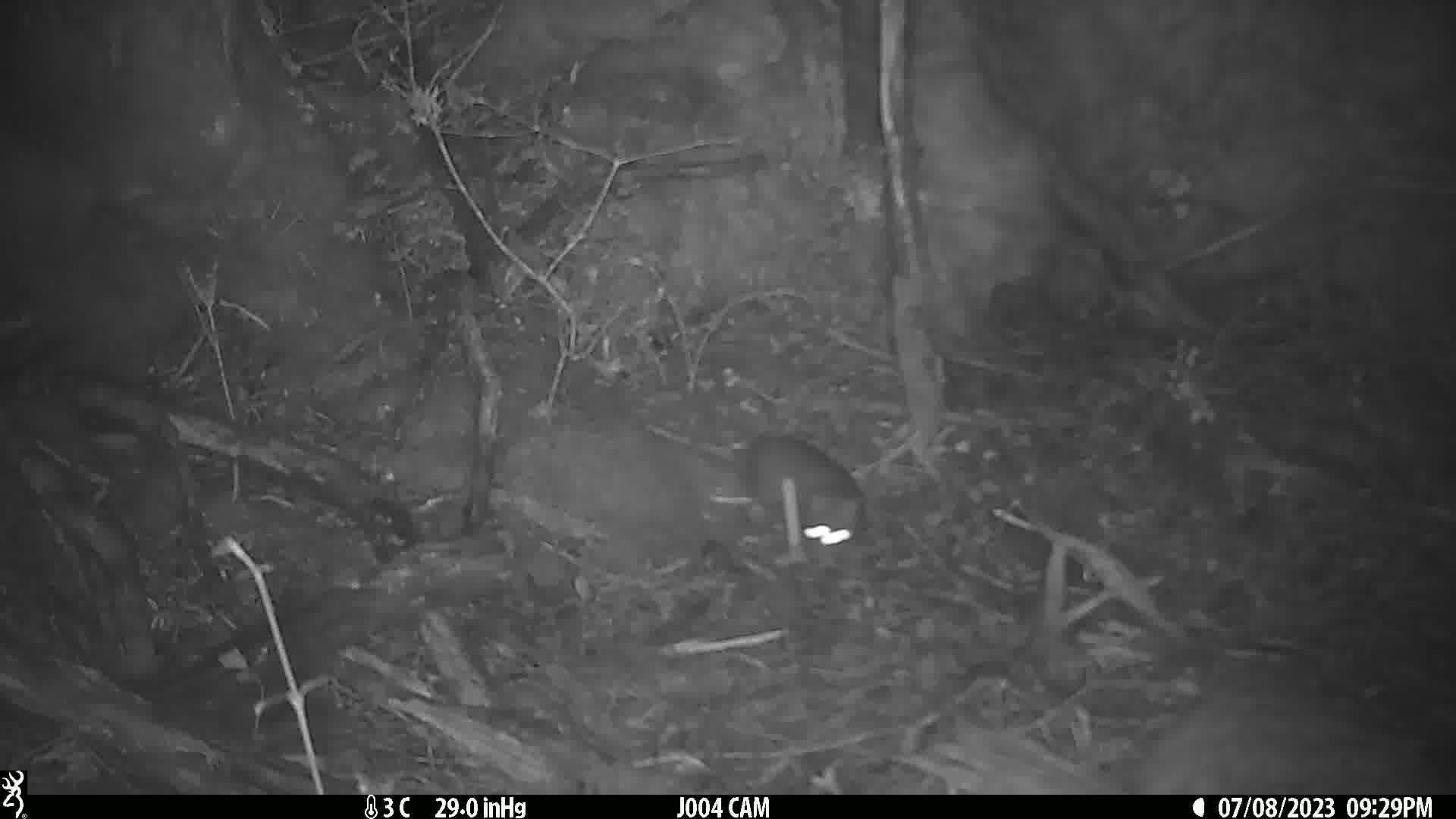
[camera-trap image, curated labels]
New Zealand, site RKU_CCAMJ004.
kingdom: Animalia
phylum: Chordata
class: Mammalia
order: Rodentia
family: Muridae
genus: Rattus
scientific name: Rattus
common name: rat